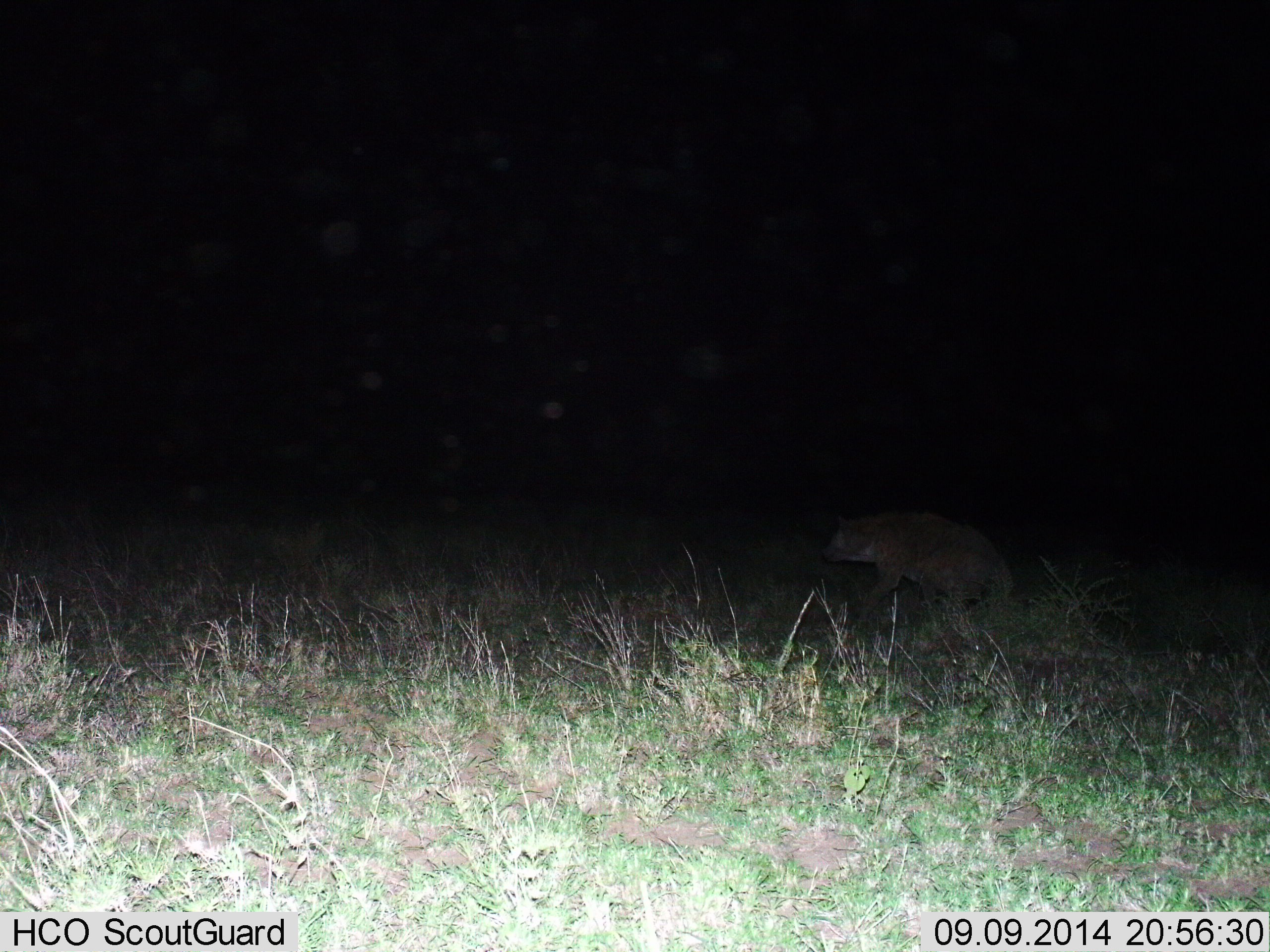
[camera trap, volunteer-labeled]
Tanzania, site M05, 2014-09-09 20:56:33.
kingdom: Animalia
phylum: Chordata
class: Mammalia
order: Carnivora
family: Hyaenidae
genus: Crocuta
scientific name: Crocuta crocuta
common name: spotted hyena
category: hyenaspotted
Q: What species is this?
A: Hyenaspotted (spotted hyena) (Crocuta crocuta).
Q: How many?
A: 1.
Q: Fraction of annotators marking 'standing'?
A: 10%.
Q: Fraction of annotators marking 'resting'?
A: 0%.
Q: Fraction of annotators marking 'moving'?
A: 90%.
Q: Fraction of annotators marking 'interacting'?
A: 0%.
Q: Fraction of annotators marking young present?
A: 0%.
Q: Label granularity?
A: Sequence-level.